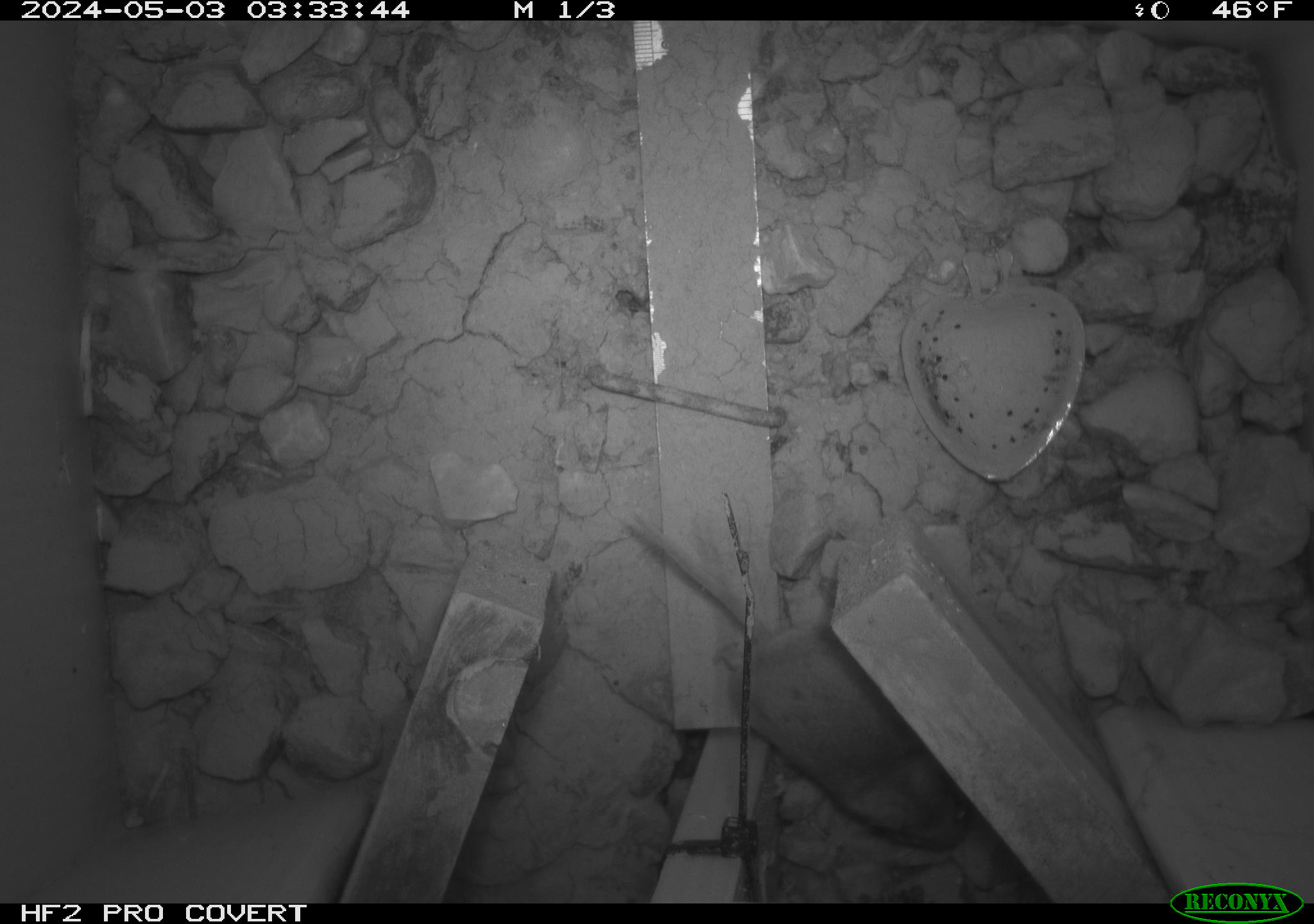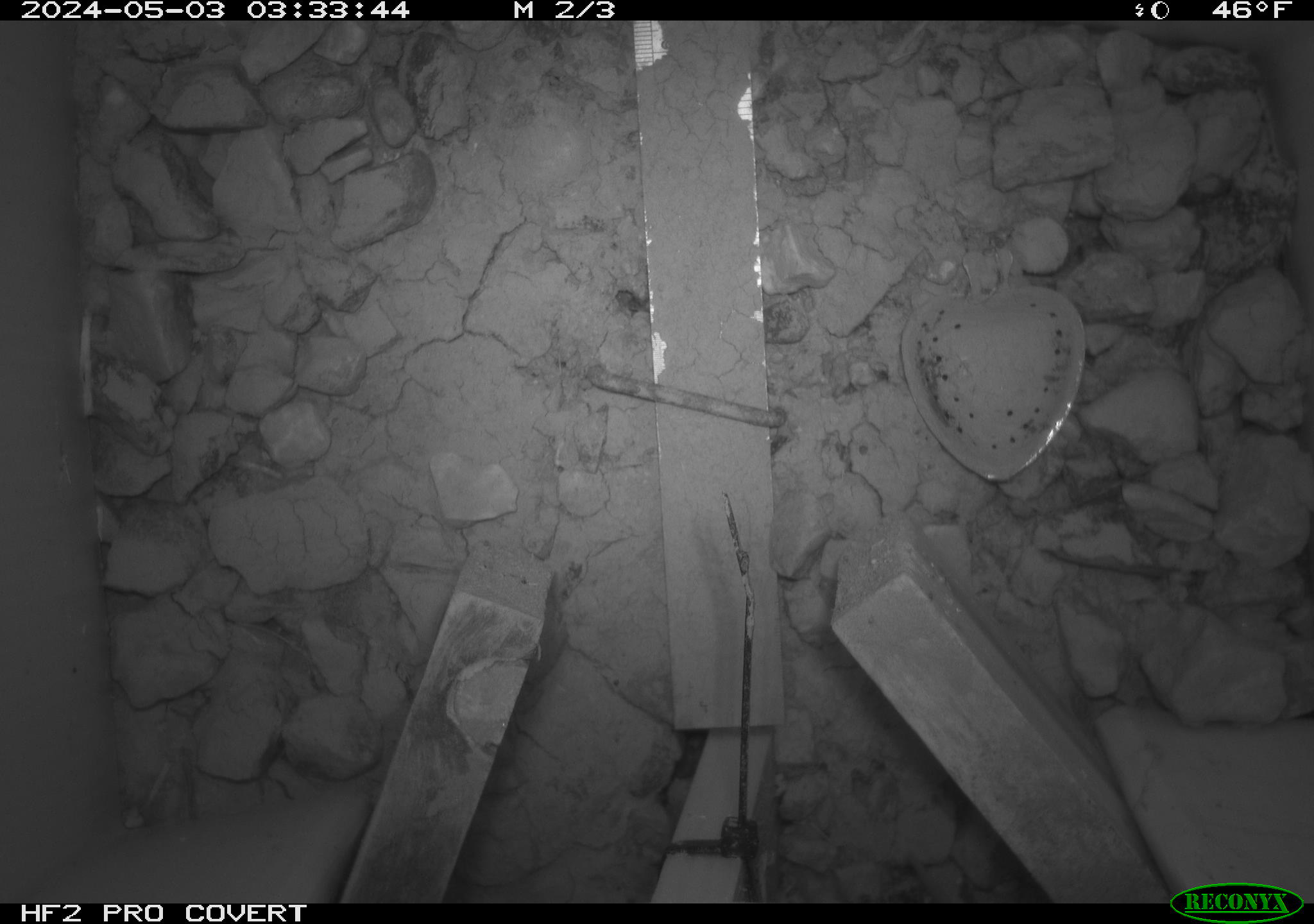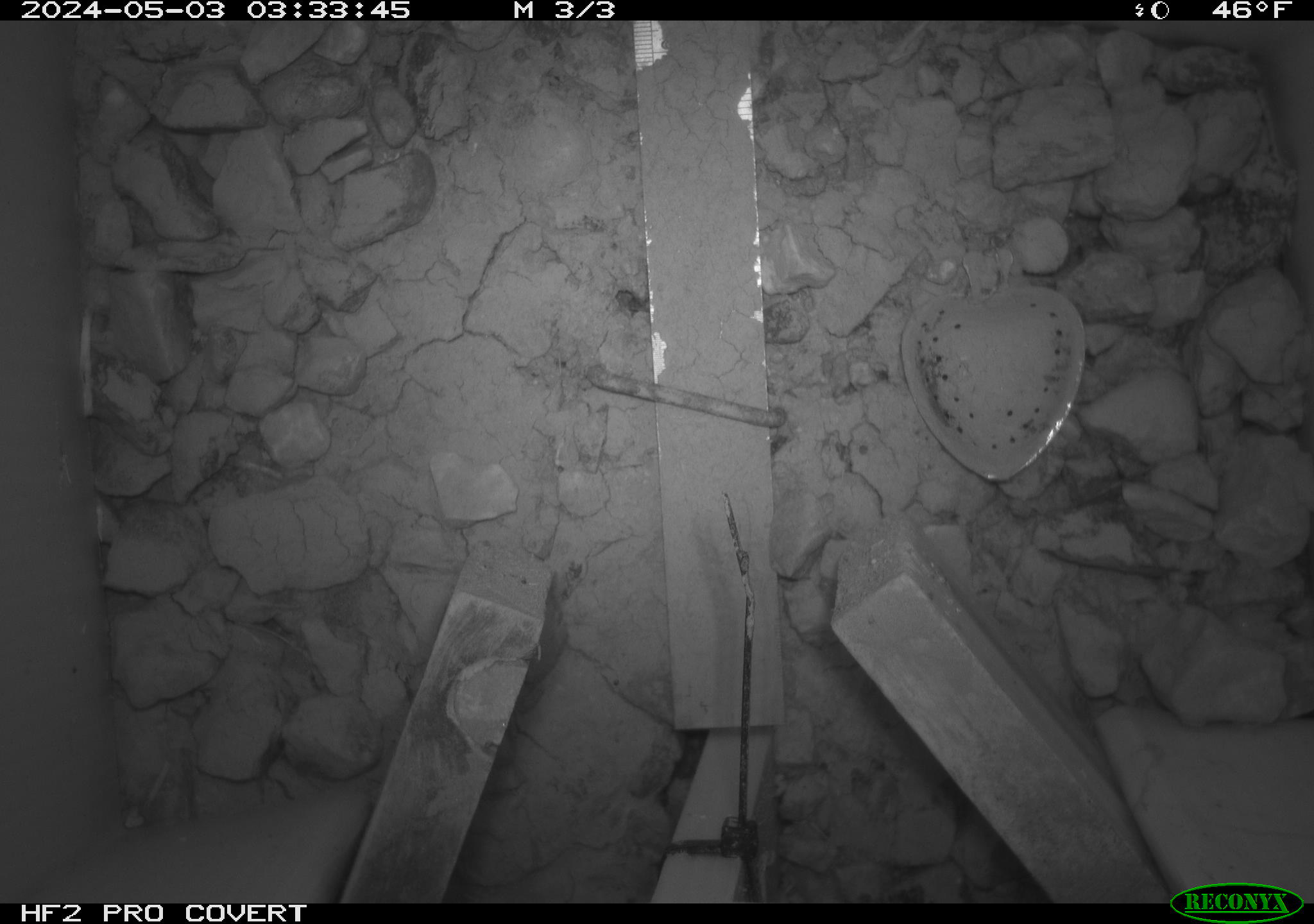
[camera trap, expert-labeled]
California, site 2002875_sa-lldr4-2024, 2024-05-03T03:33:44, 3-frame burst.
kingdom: Animalia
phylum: Chordata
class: Mammalia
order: Rodentia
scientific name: Rodentia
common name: rodent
Rodent (Rodentia).